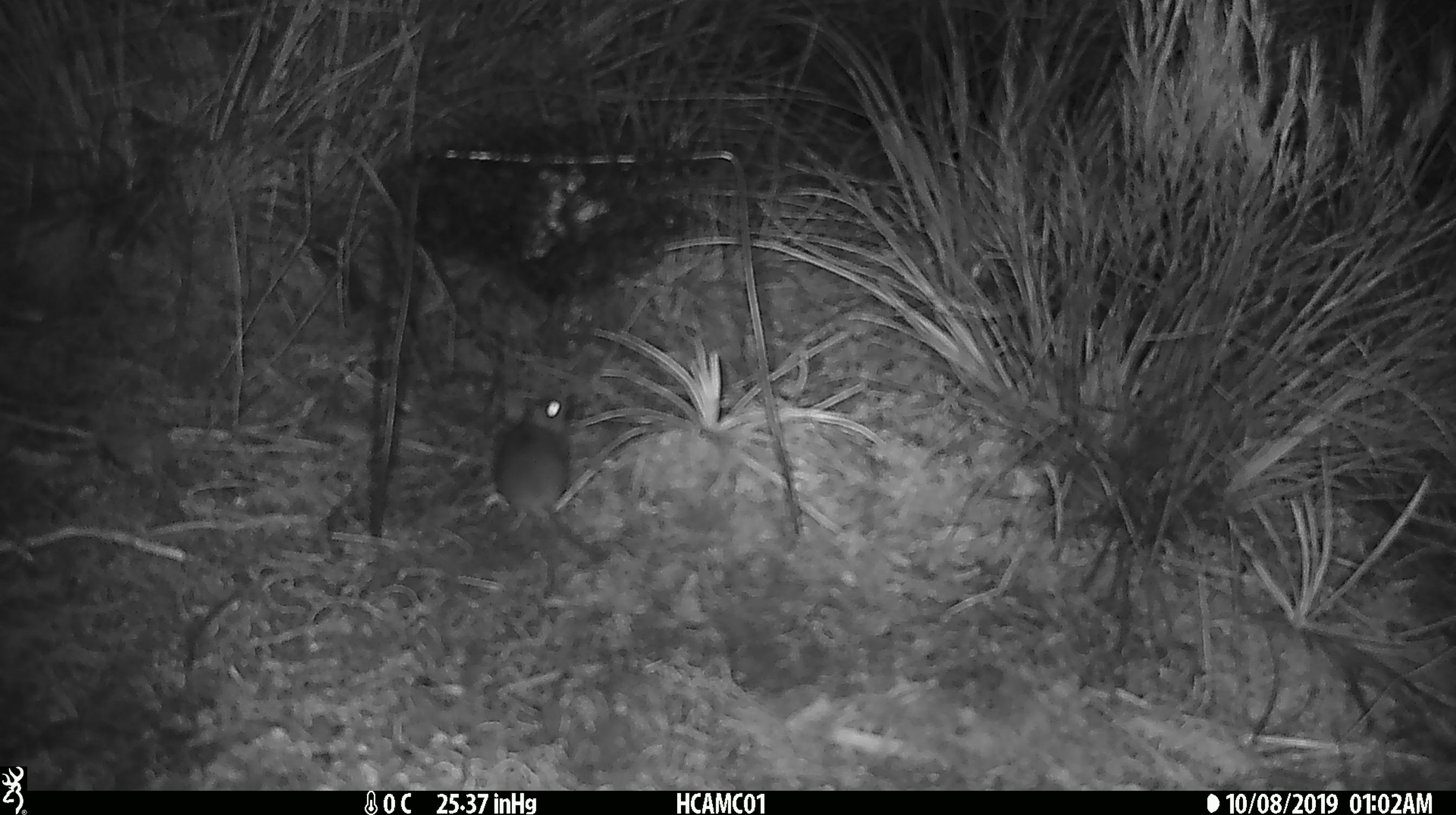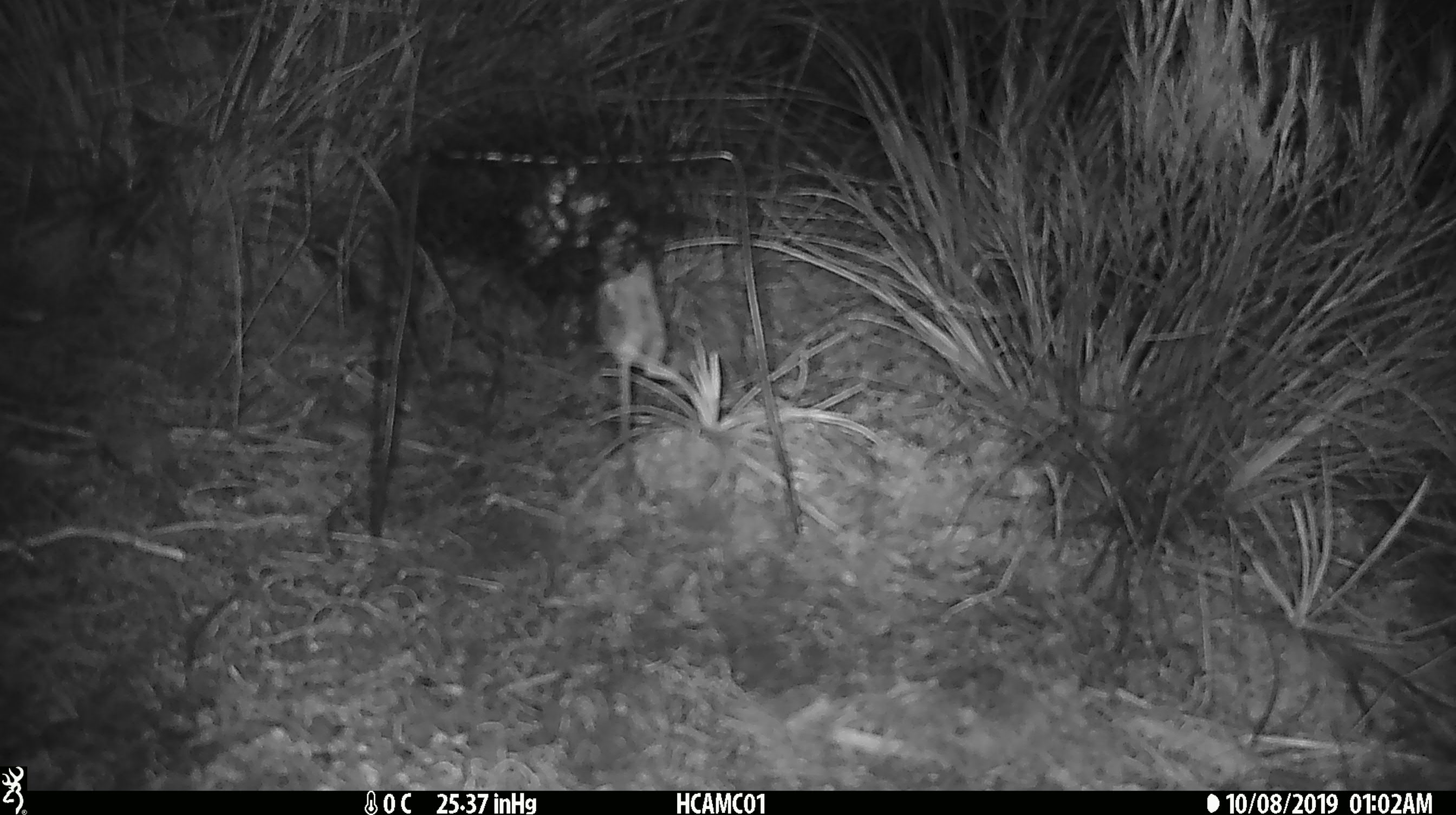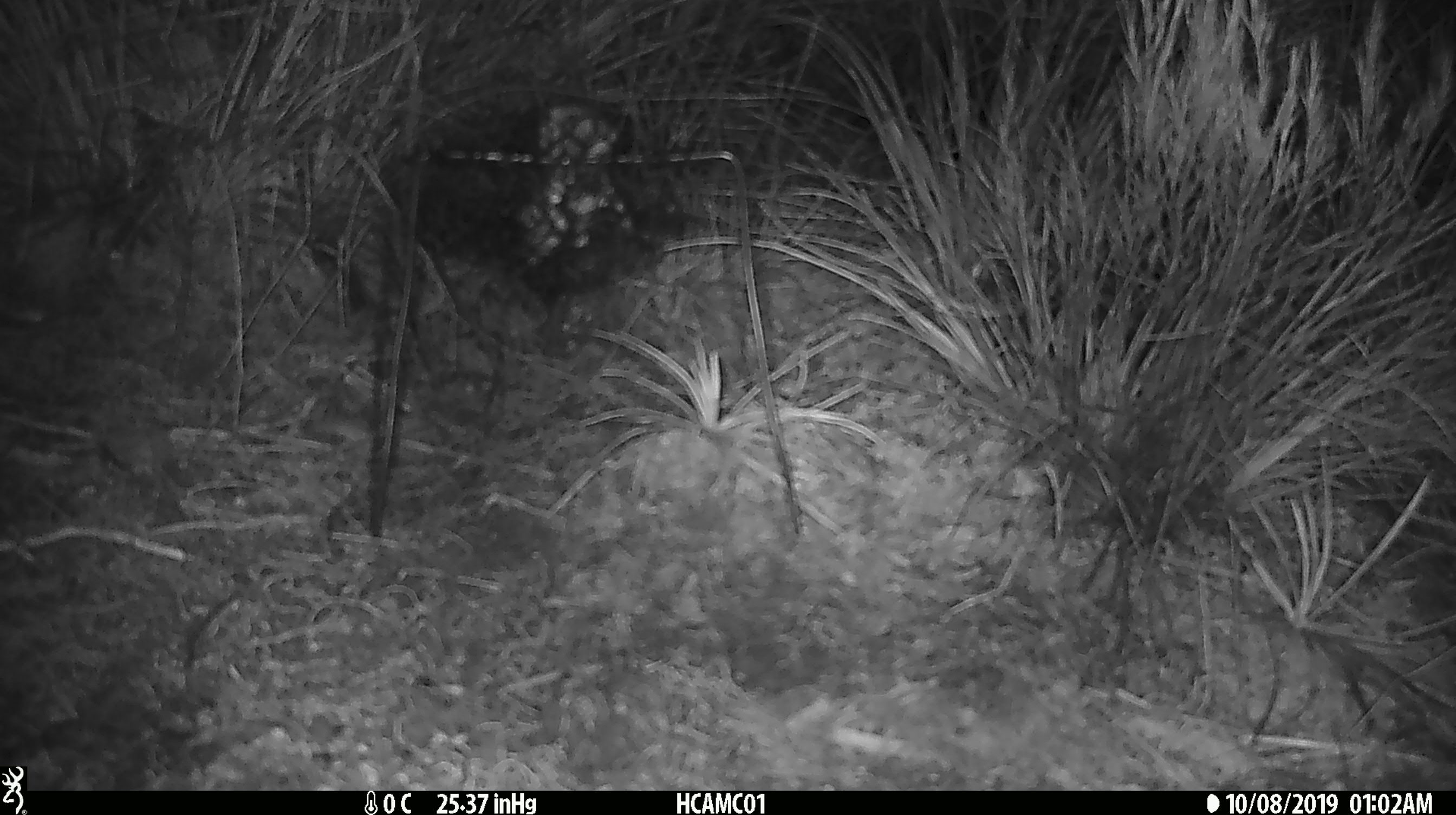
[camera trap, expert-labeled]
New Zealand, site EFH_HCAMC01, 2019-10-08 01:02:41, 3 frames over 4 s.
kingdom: Animalia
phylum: Chordata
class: Mammalia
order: Rodentia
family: Muridae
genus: Mus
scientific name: Mus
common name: mouse